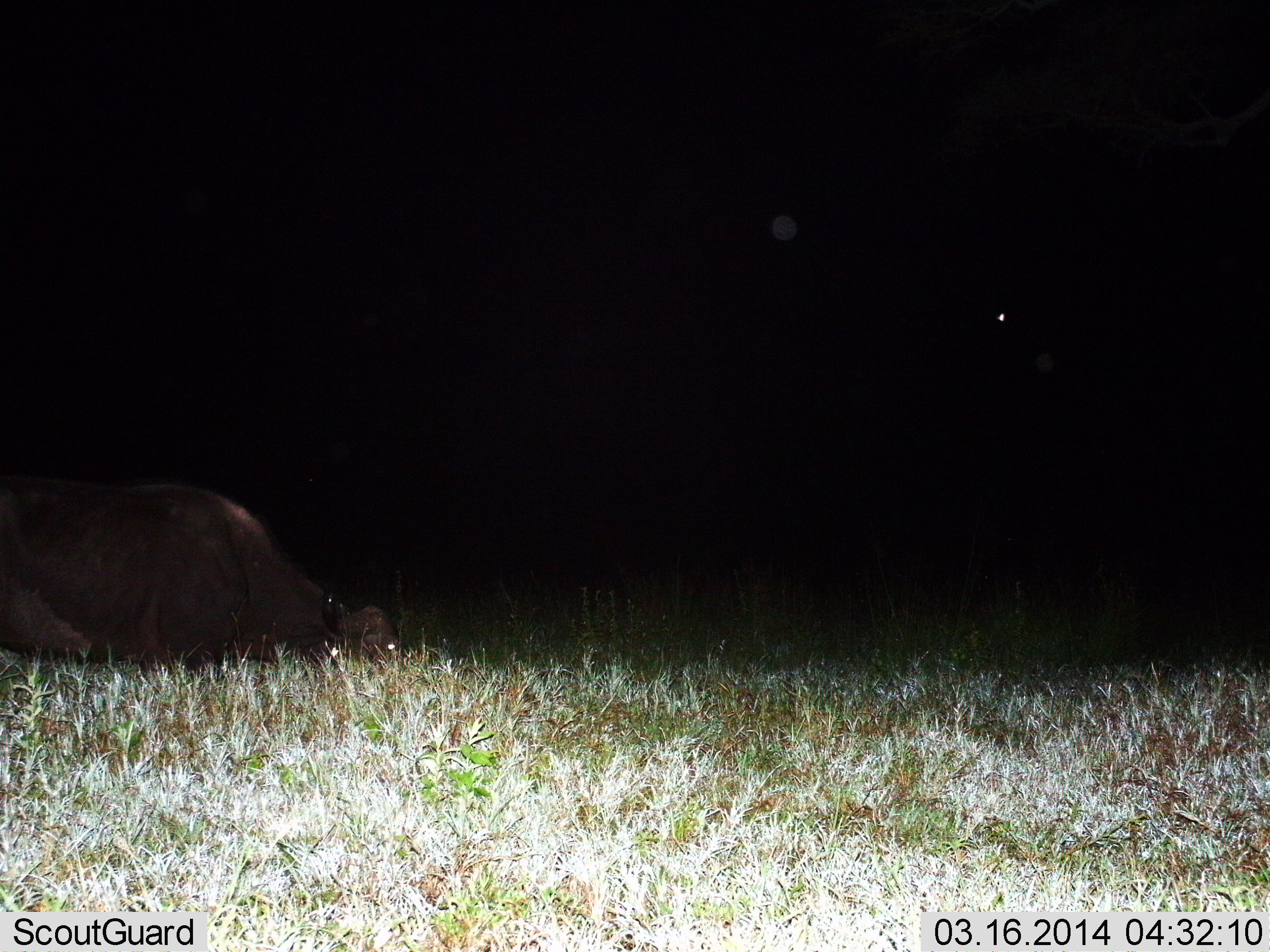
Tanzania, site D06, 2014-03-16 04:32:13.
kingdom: Animalia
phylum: Chordata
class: Mammalia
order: Artiodactyla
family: Bovidae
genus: Syncerus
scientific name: Syncerus caffer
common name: cape buffalo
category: buffalo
Buffalo (cape buffalo) (Syncerus caffer), count 1. Behavior (volunteer vote fractions): standing 0%, resting 80%, moving 0%, interacting 0%. Young present (vote fraction): 0%. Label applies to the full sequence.